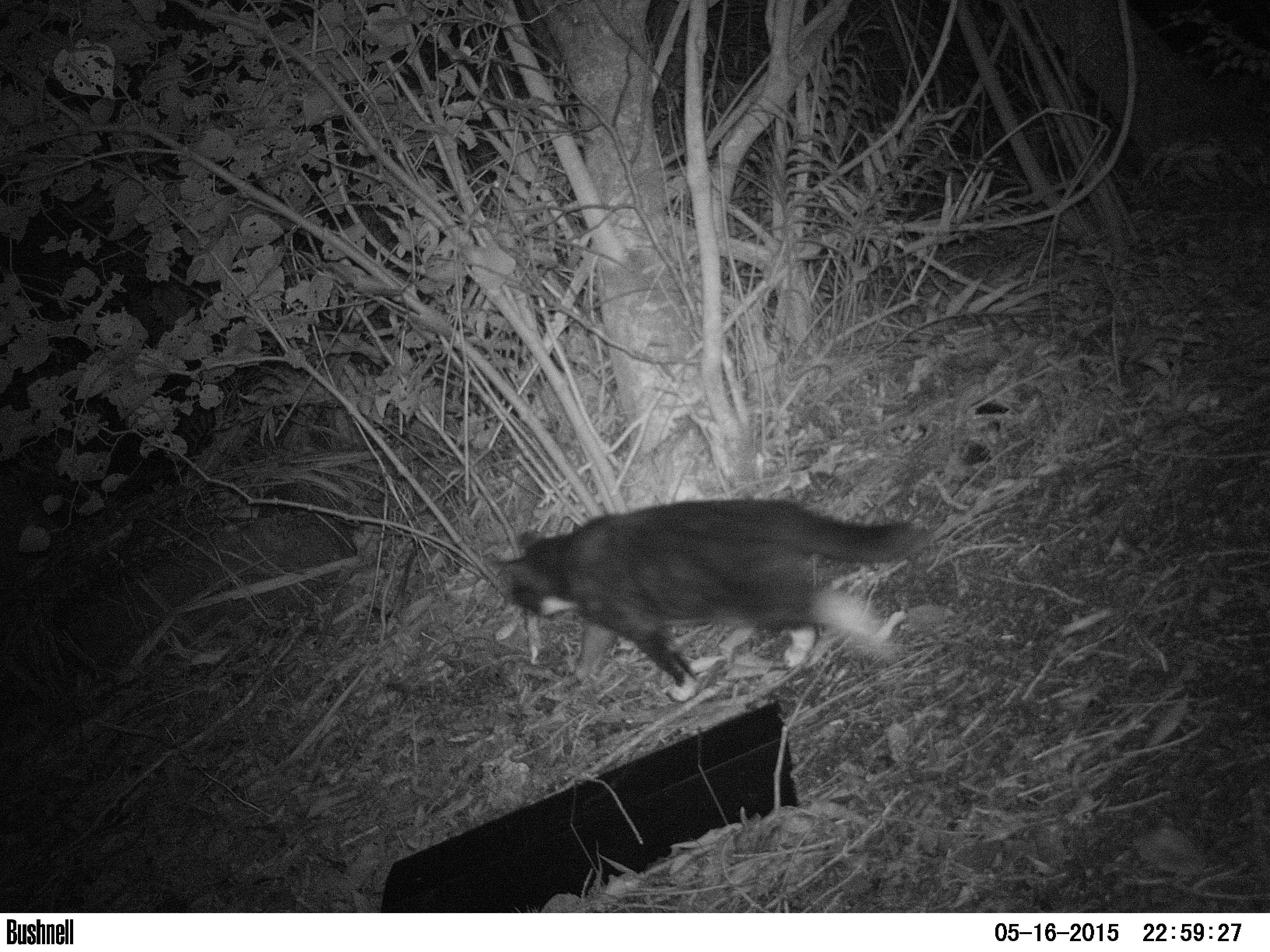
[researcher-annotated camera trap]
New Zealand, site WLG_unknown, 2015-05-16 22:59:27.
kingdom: Animalia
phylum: Chordata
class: Mammalia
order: Carnivora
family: Felidae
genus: Felis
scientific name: Felis catus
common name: domestic cat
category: cat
Cat (domestic cat) (Felis catus).